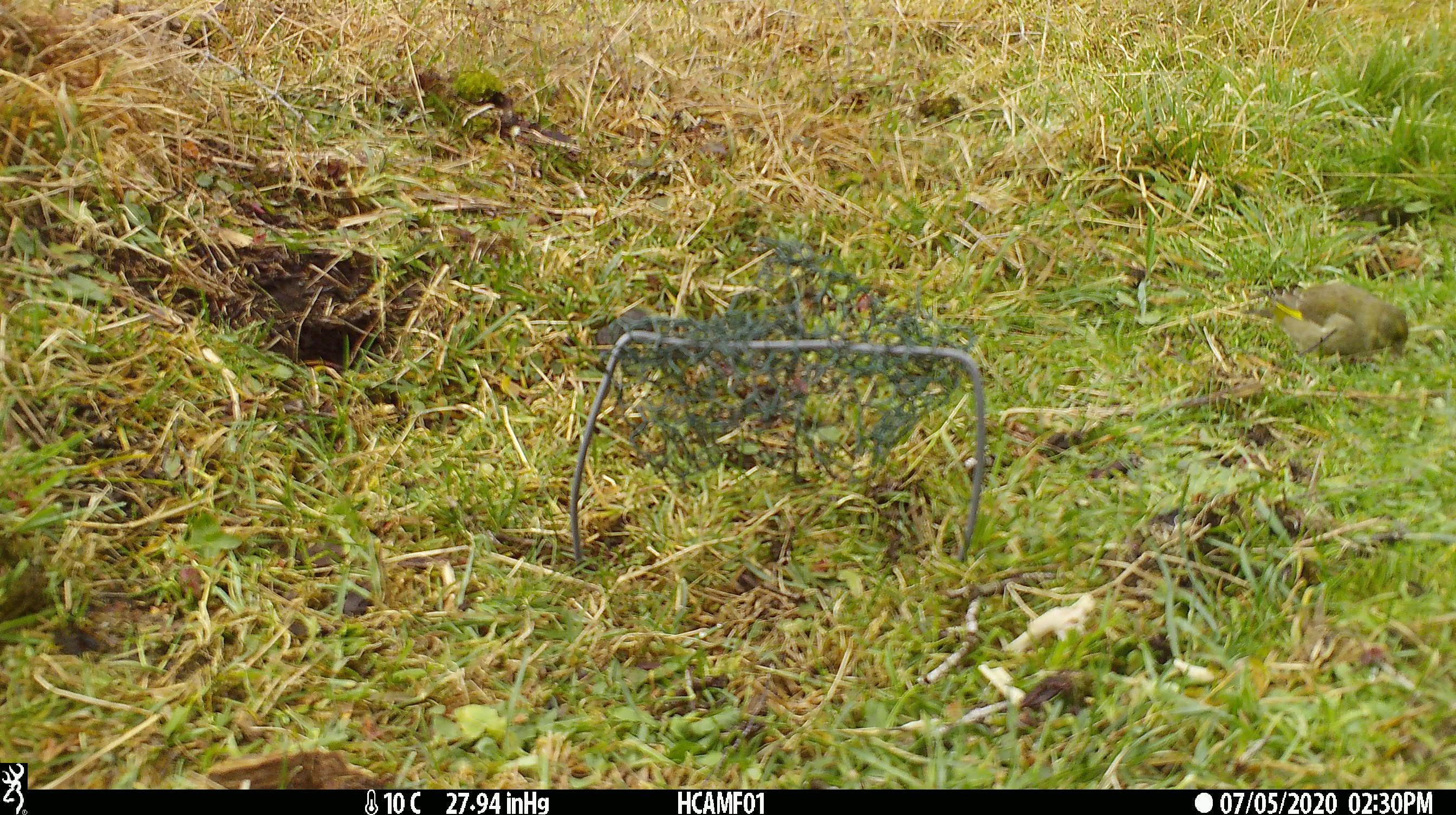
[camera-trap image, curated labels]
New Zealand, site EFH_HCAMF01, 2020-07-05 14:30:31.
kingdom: Animalia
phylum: Chordata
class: Aves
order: Passeriformes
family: Fringillidae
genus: Chloris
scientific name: Chloris chloris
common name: greenfinch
Greenfinch (Chloris chloris).